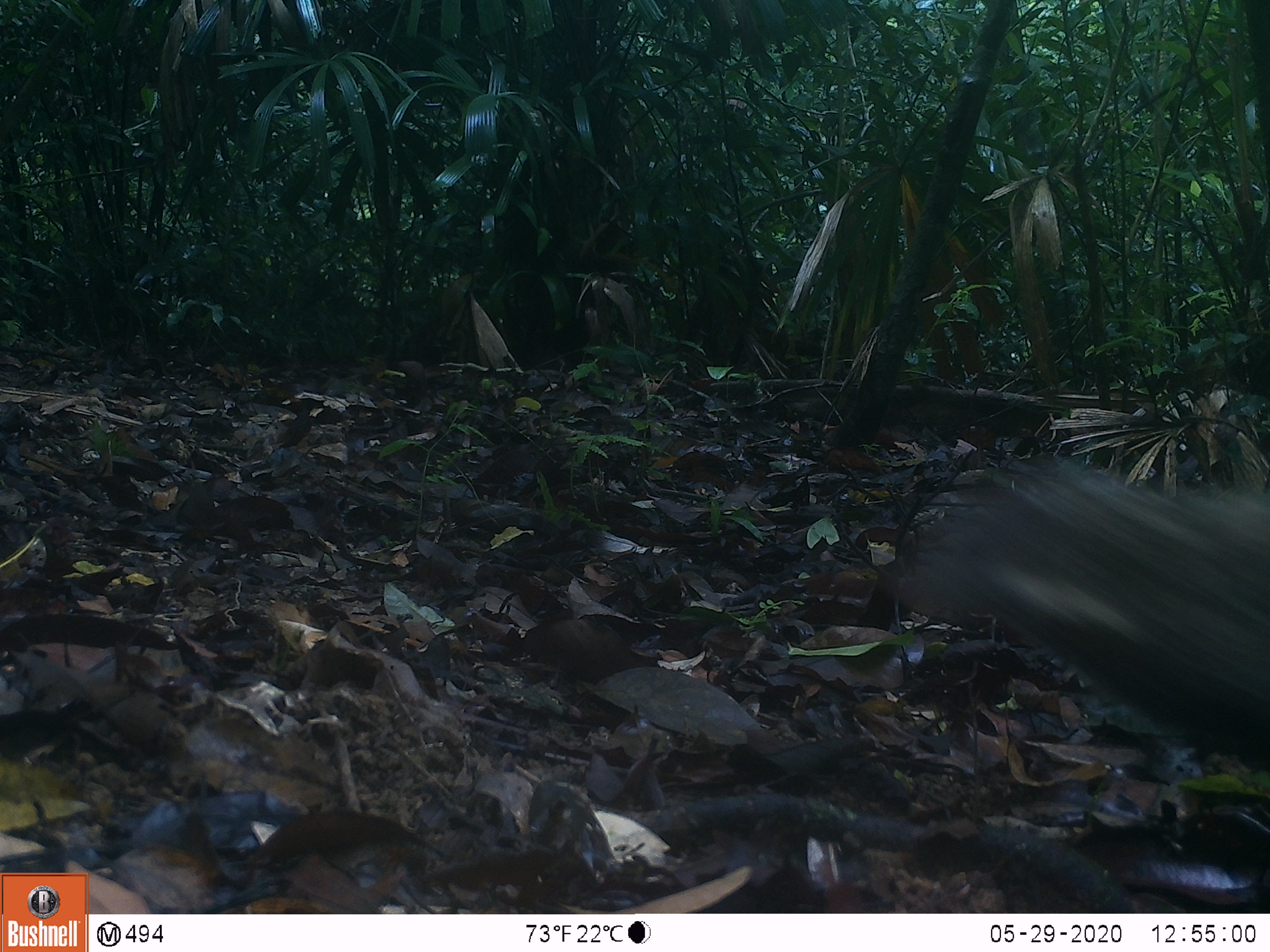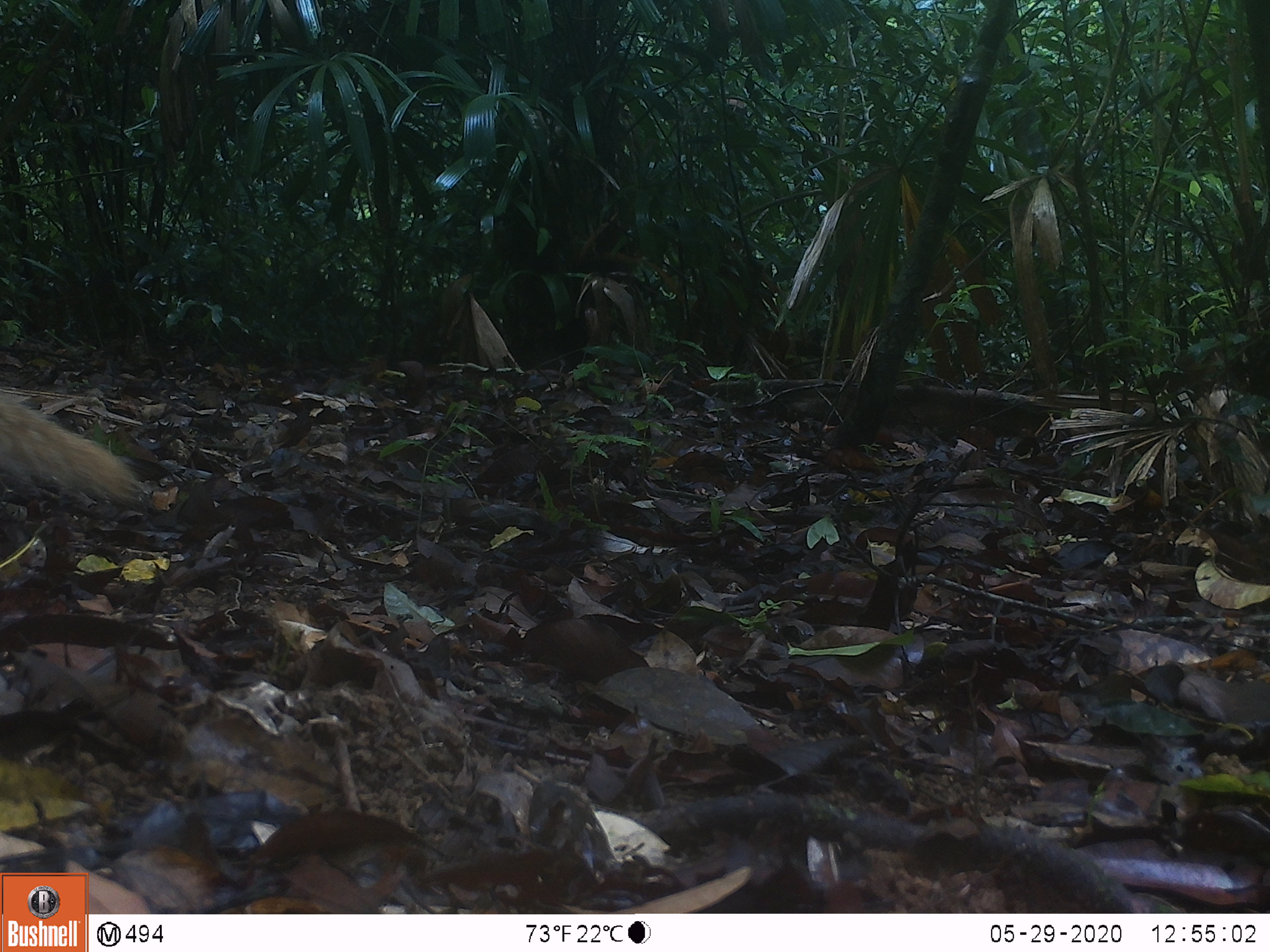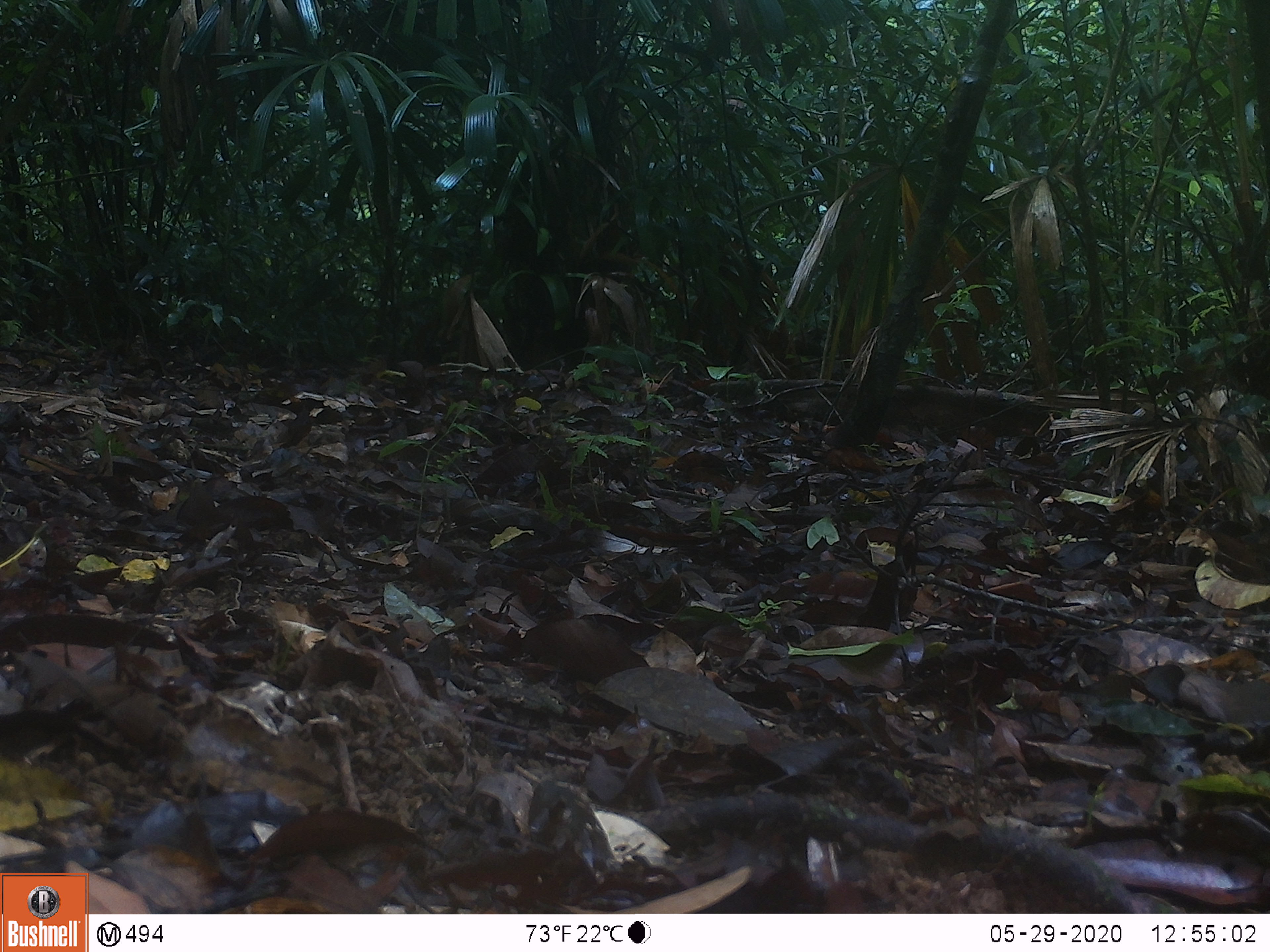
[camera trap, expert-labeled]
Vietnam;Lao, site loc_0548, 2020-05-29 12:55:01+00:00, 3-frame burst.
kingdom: Animalia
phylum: Chordata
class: Mammalia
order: Carnivora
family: Herpestidae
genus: Urva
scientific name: Urva urva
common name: crab-eating mongoose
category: crab eating mongoose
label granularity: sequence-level